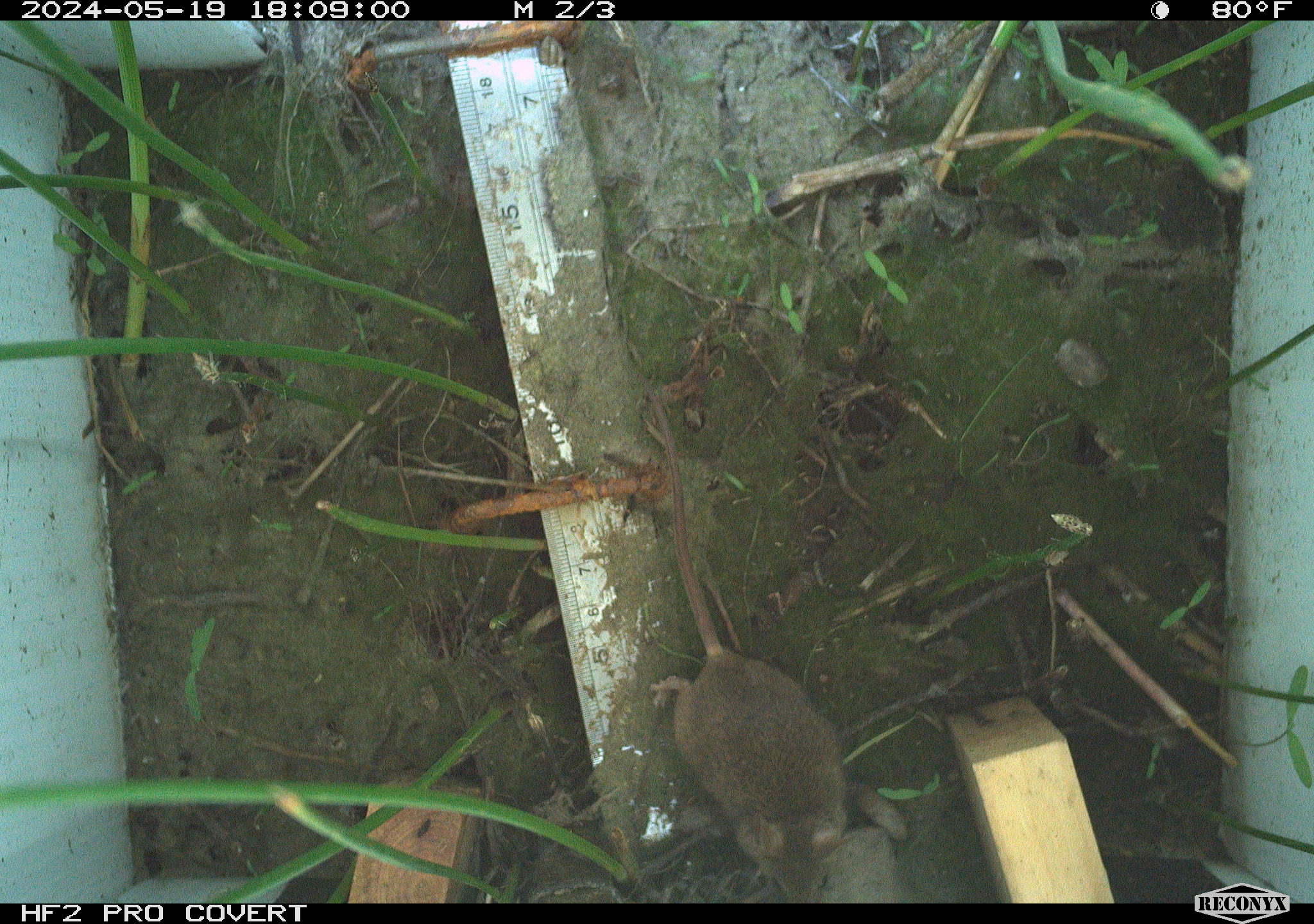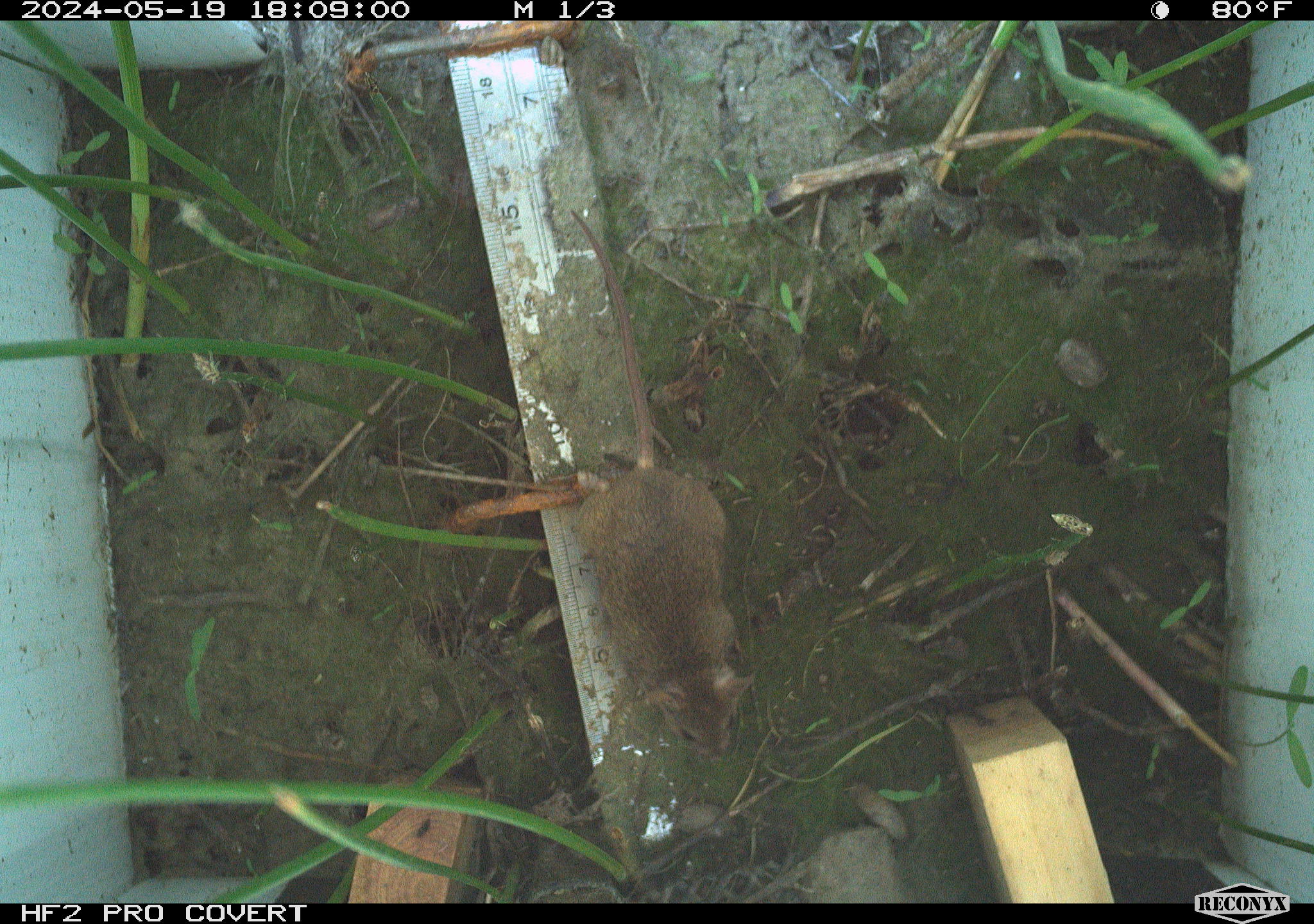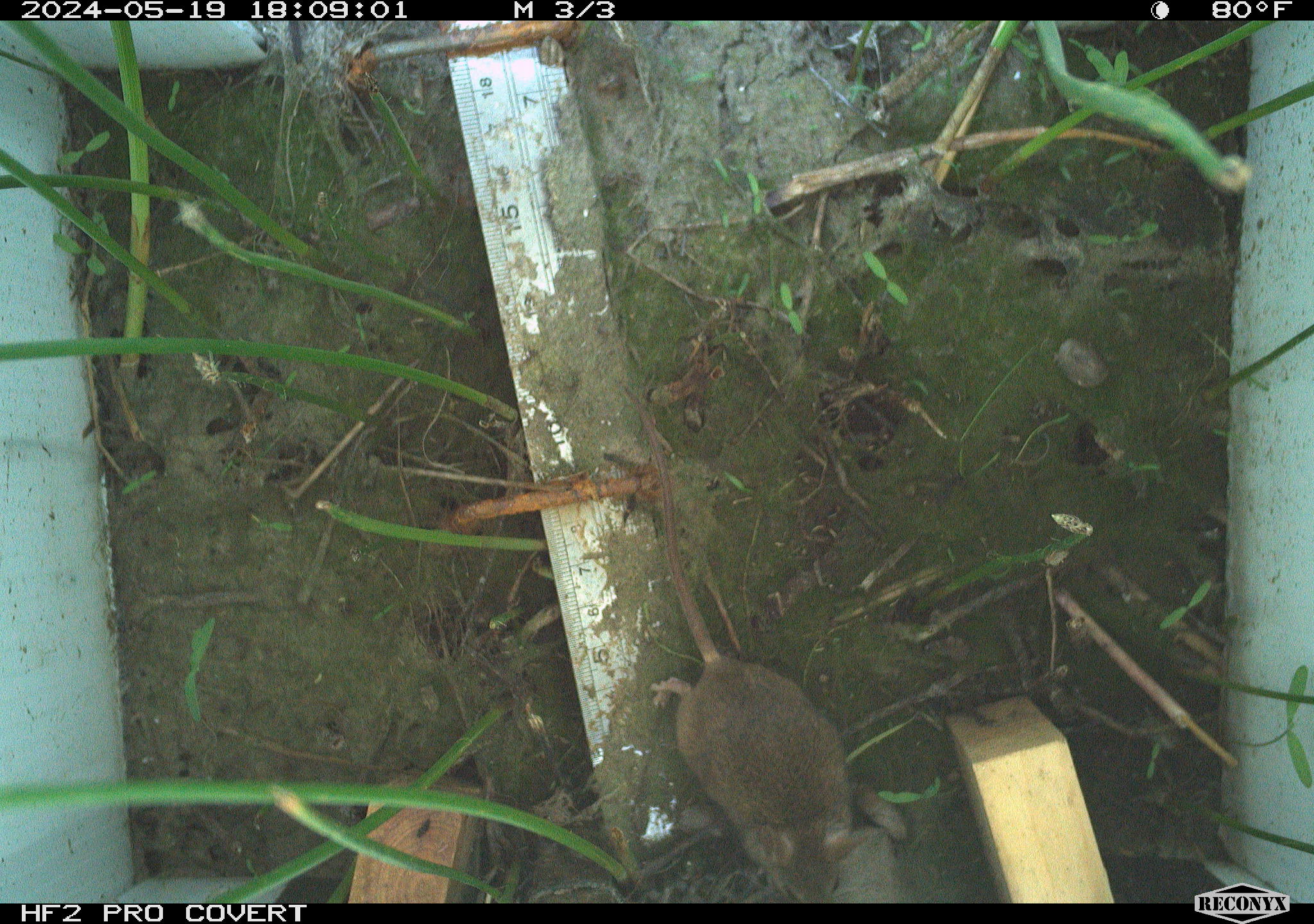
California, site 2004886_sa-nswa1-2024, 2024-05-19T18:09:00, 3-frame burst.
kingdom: Animalia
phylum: Chordata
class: Mammalia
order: Rodentia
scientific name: Rodentia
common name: mouse species